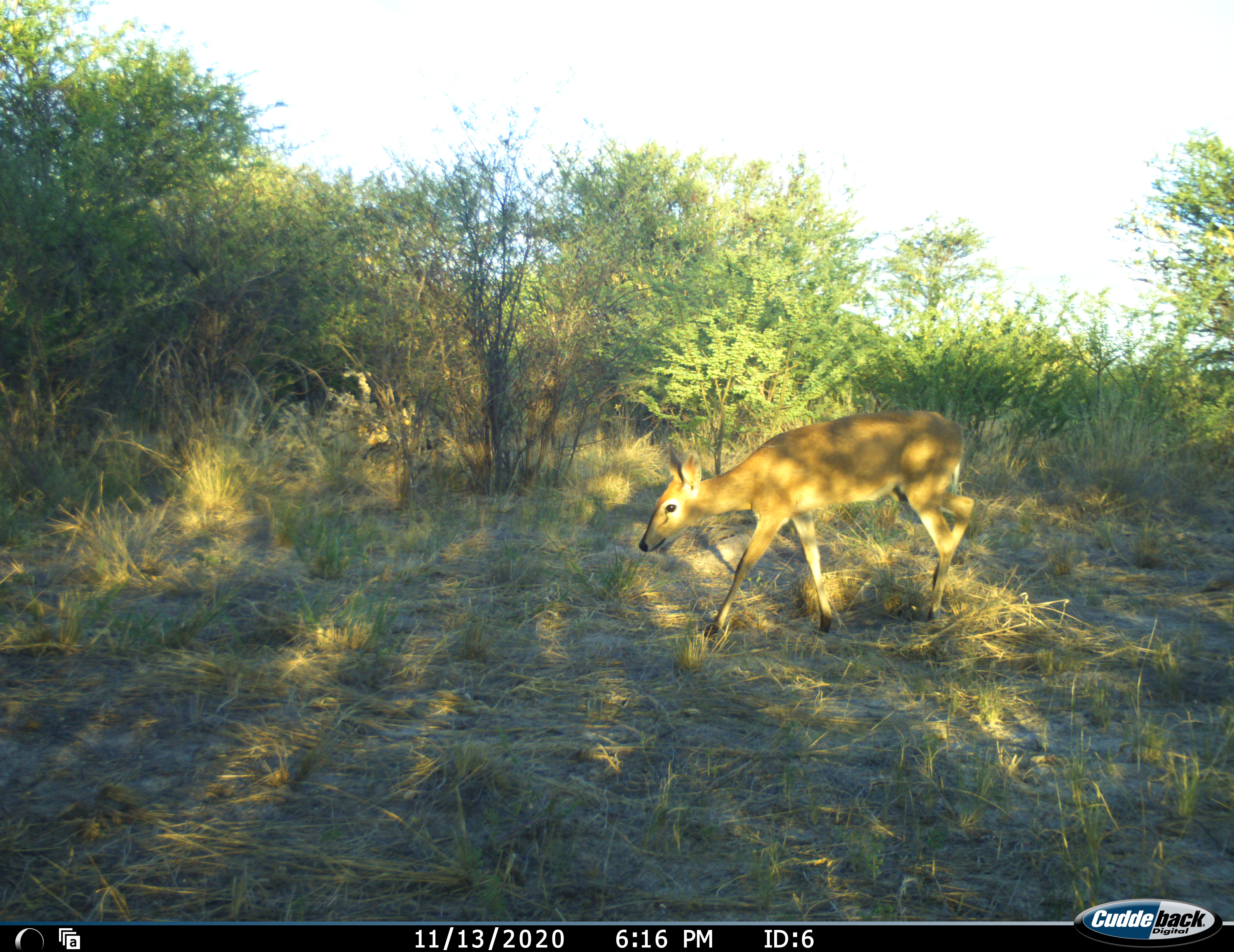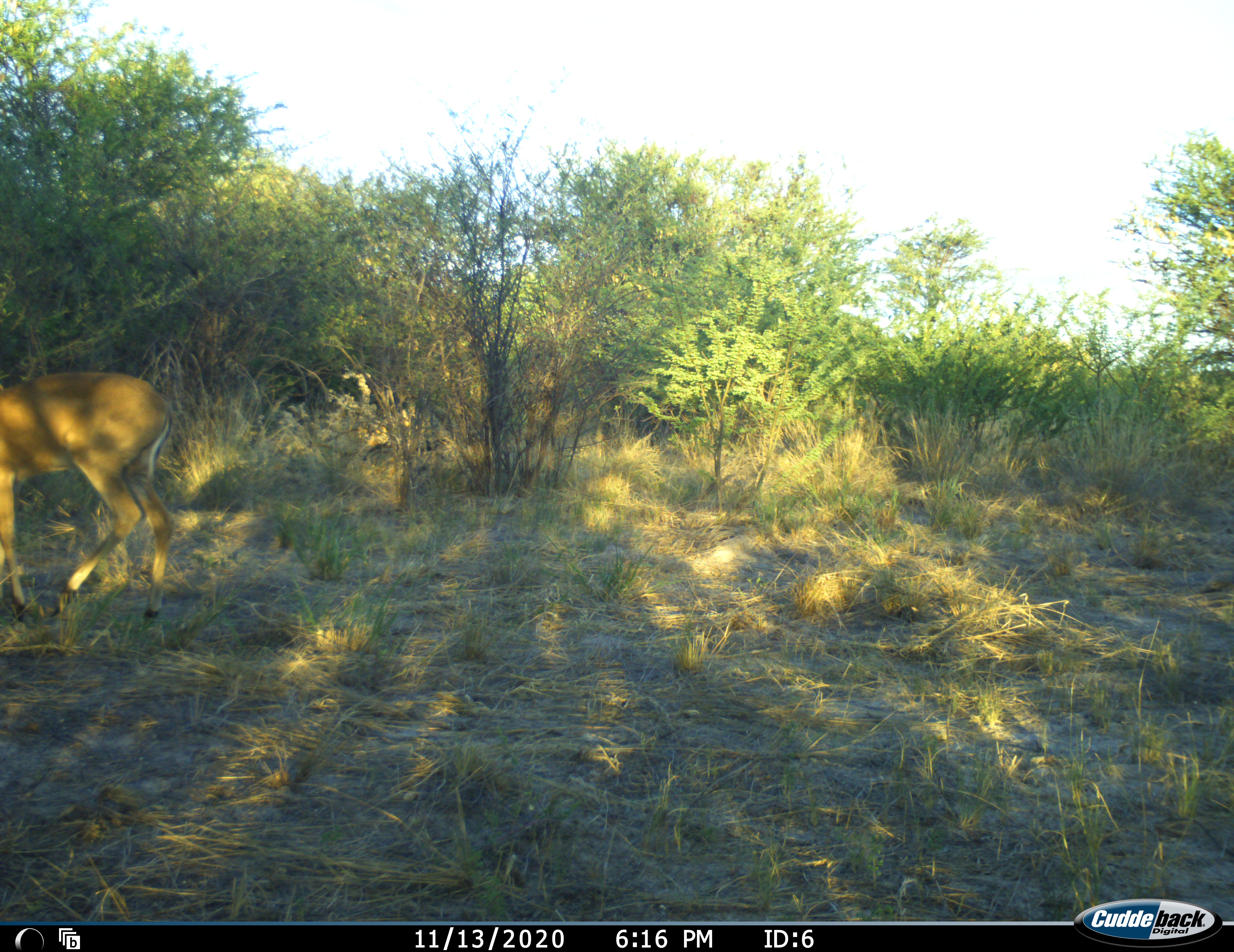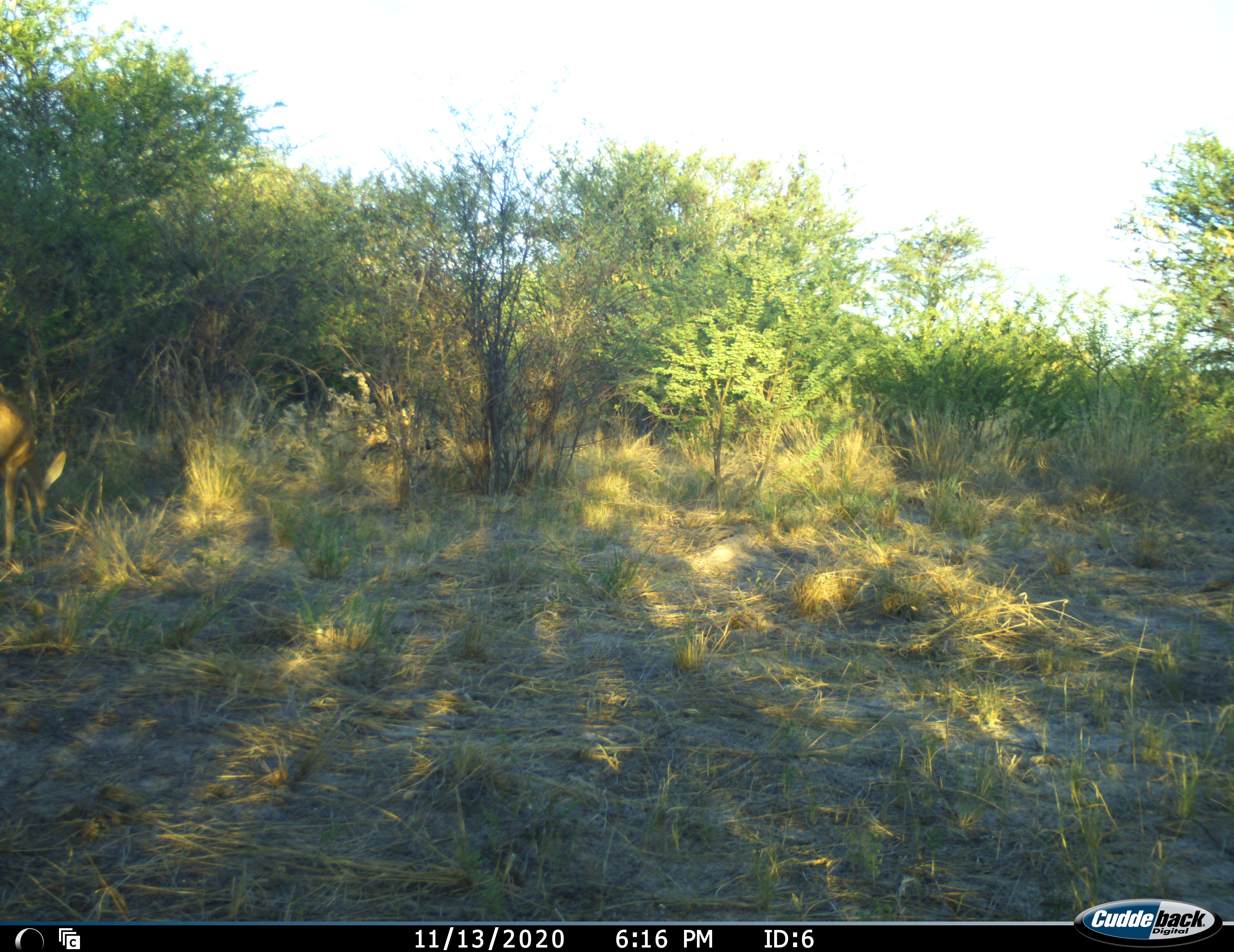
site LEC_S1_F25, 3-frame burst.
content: unidentified animal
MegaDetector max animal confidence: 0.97